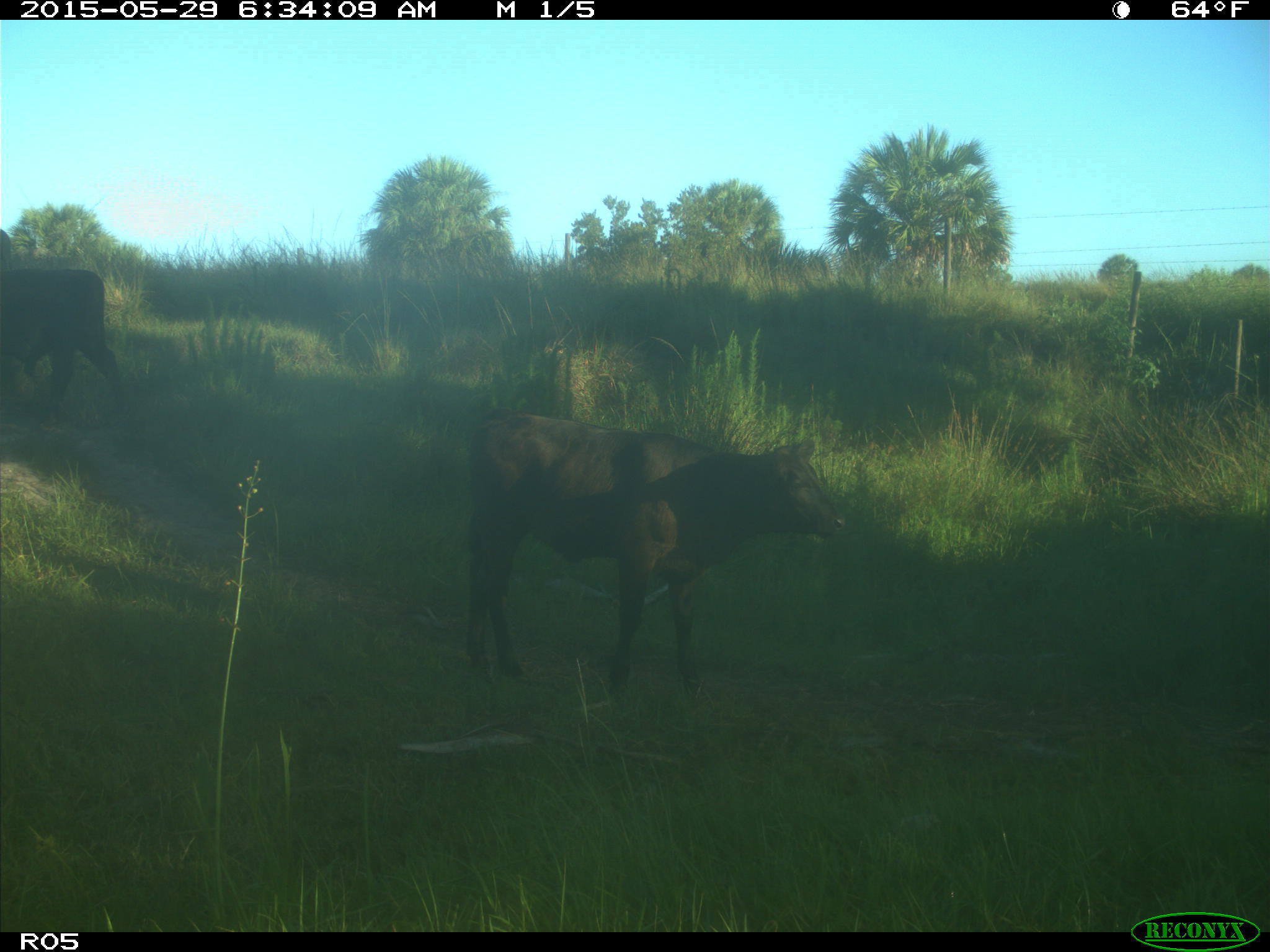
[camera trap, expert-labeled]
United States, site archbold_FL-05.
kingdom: Animalia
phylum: Chordata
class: Mammalia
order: Artiodactyla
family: Bovidae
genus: Bos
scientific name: Bos taurus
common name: domestic cow